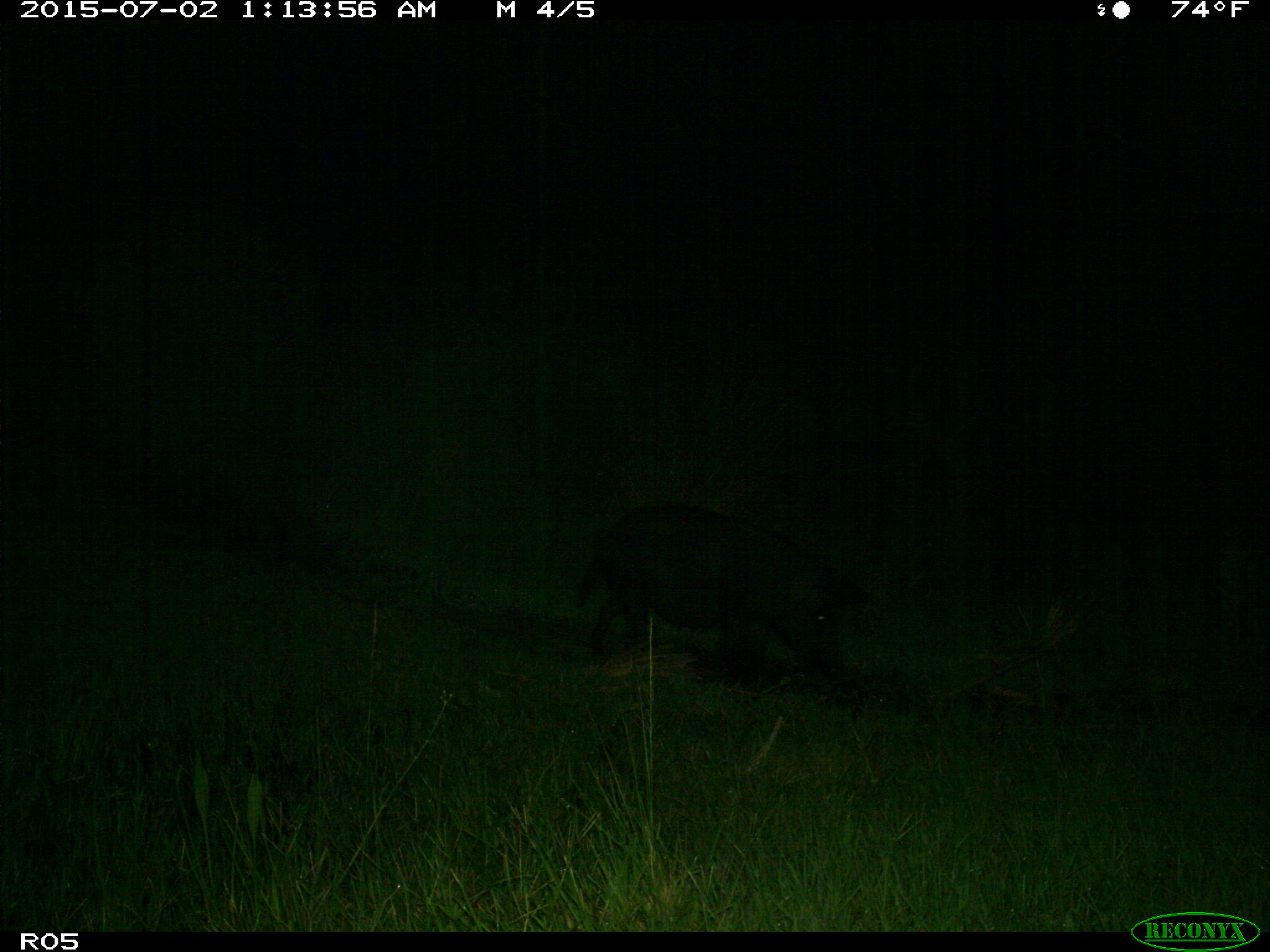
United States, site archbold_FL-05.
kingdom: Animalia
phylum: Chordata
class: Mammalia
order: Artiodactyla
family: Suidae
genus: Sus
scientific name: Sus scrofa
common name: wild boar